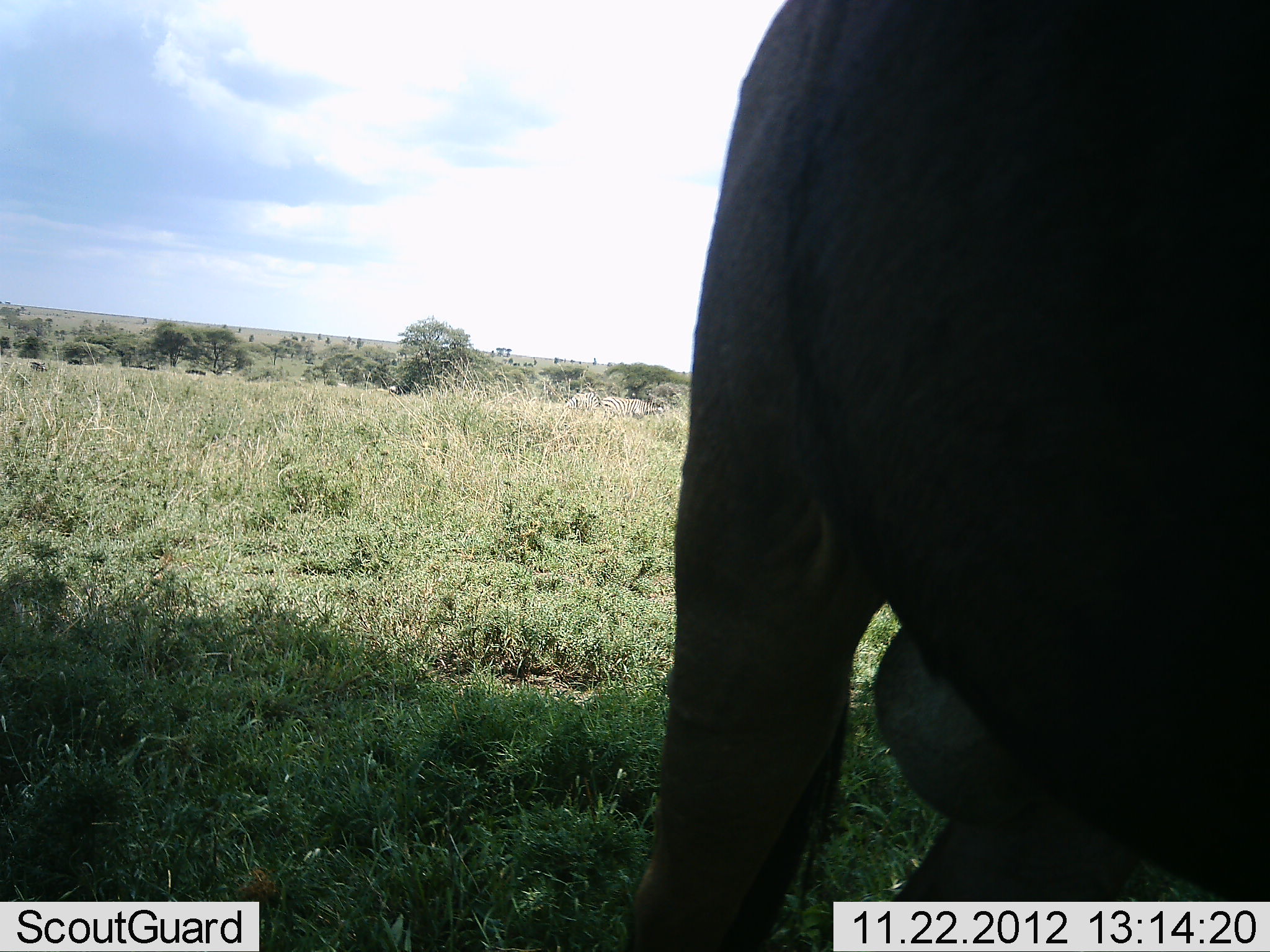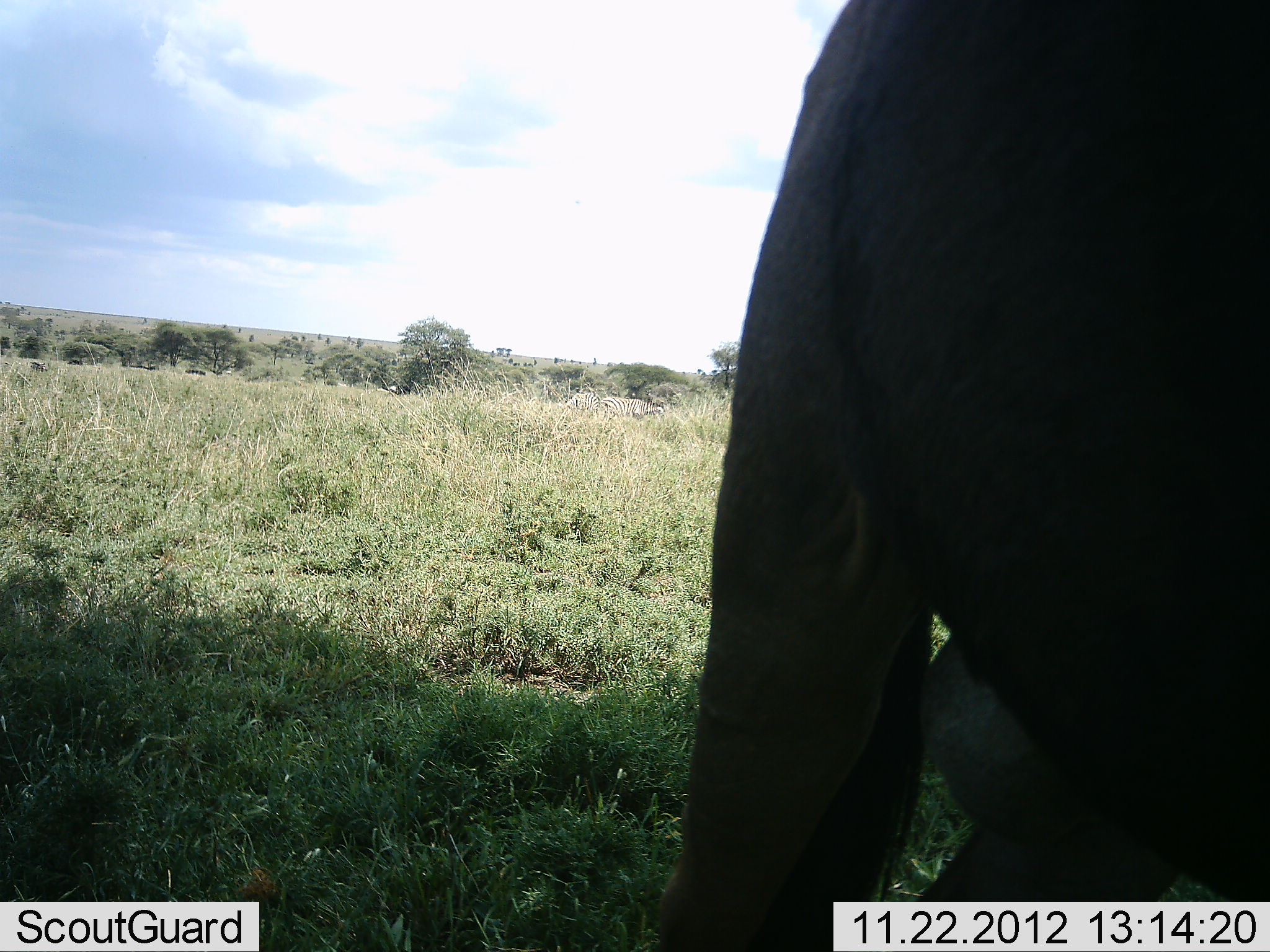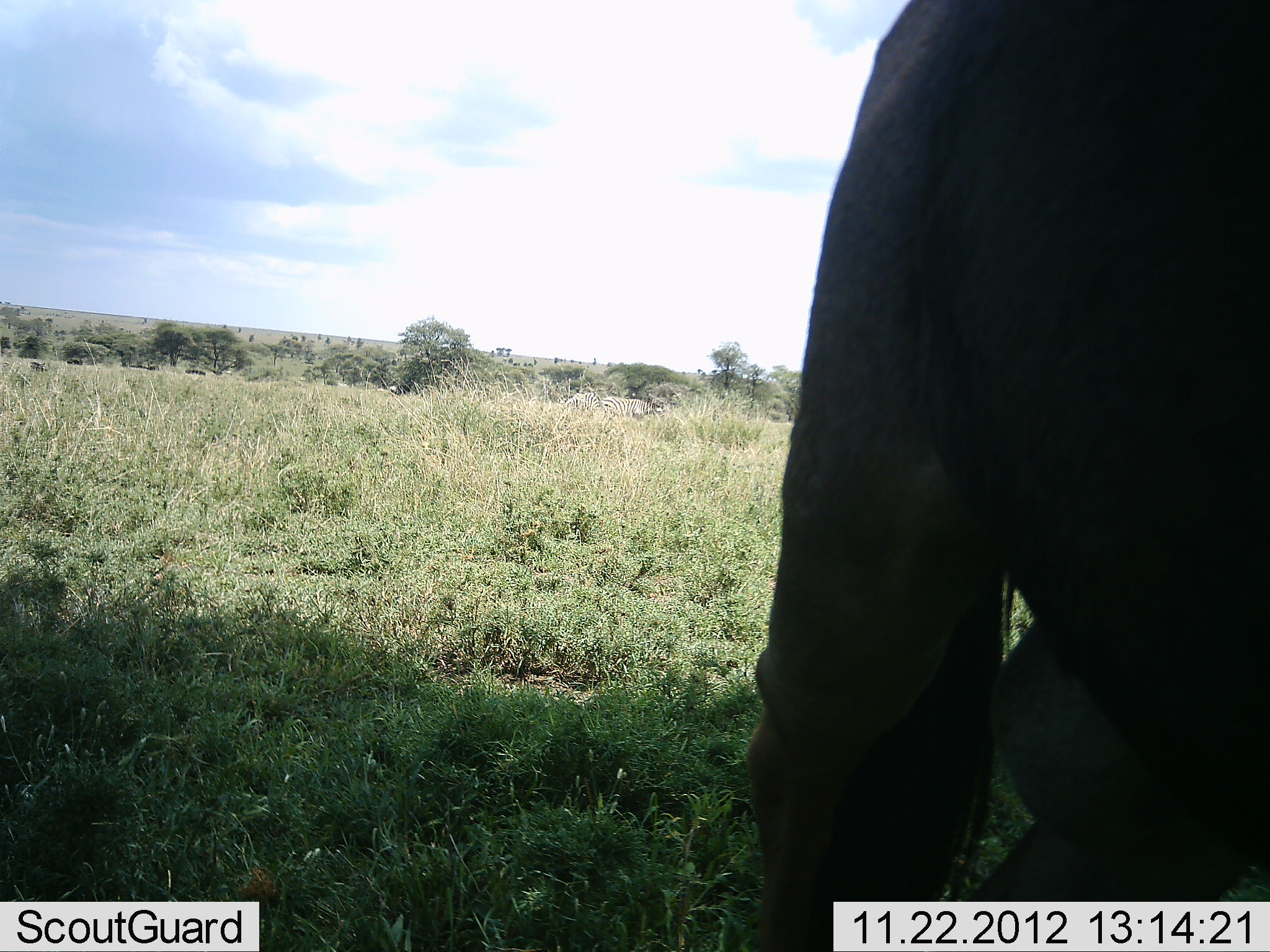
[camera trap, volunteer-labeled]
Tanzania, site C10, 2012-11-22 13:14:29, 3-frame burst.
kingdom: Animalia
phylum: Chordata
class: Mammalia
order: Artiodactyla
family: Bovidae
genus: Connochaetes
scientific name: Connochaetes taurinus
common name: blue wildebeest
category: wildebeest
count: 1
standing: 60%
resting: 0%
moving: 20%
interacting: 0%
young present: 0%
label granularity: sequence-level